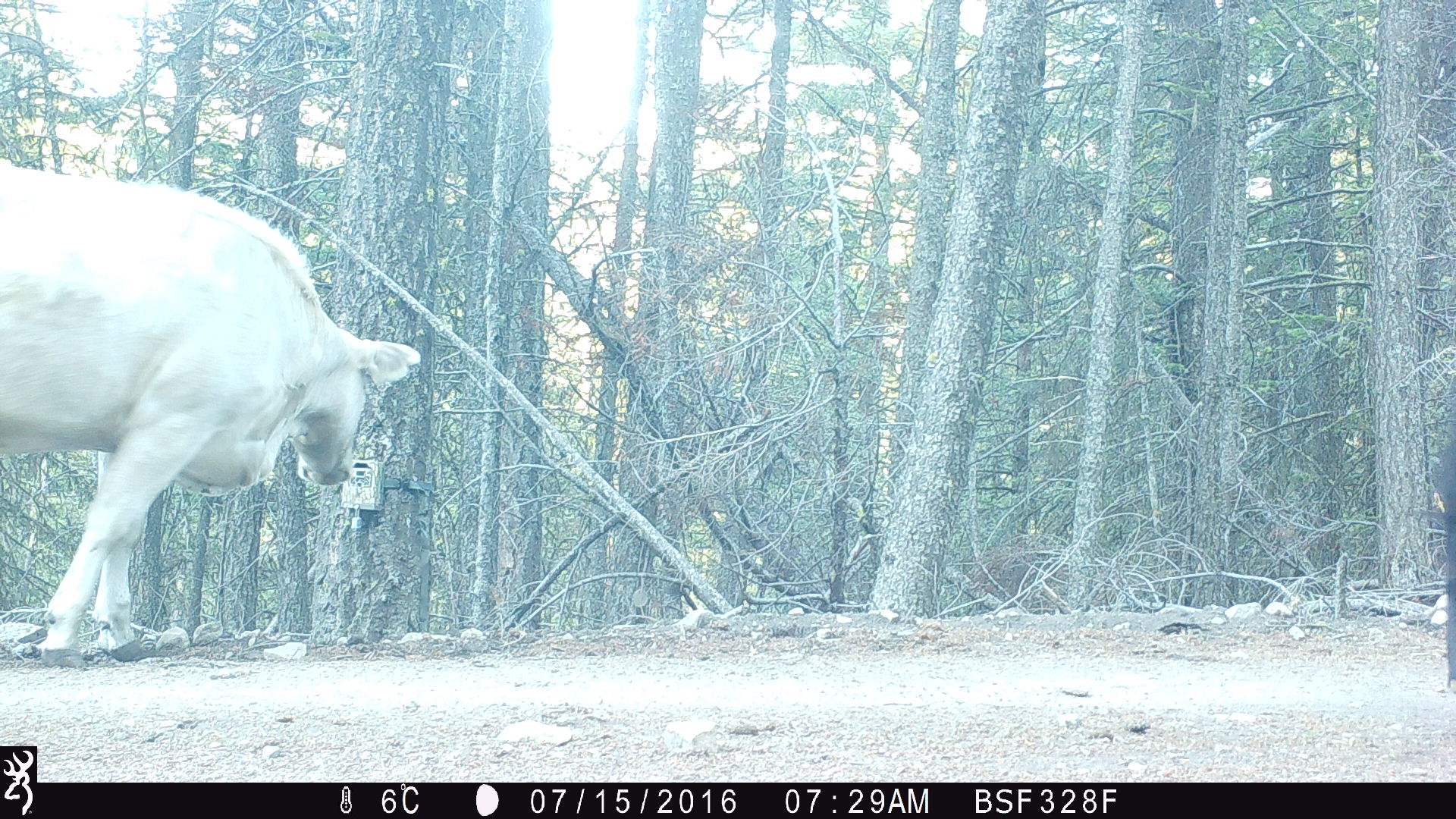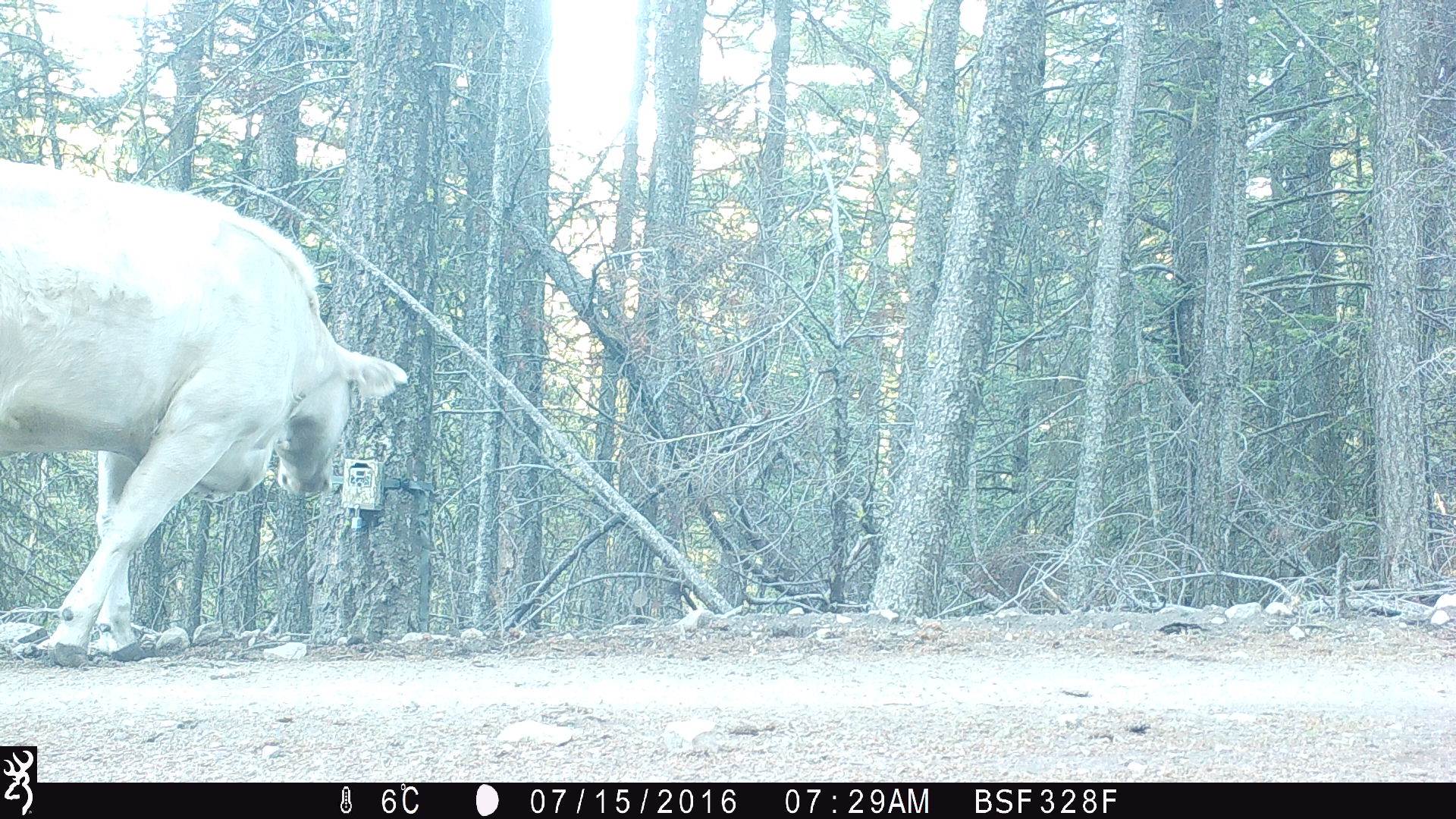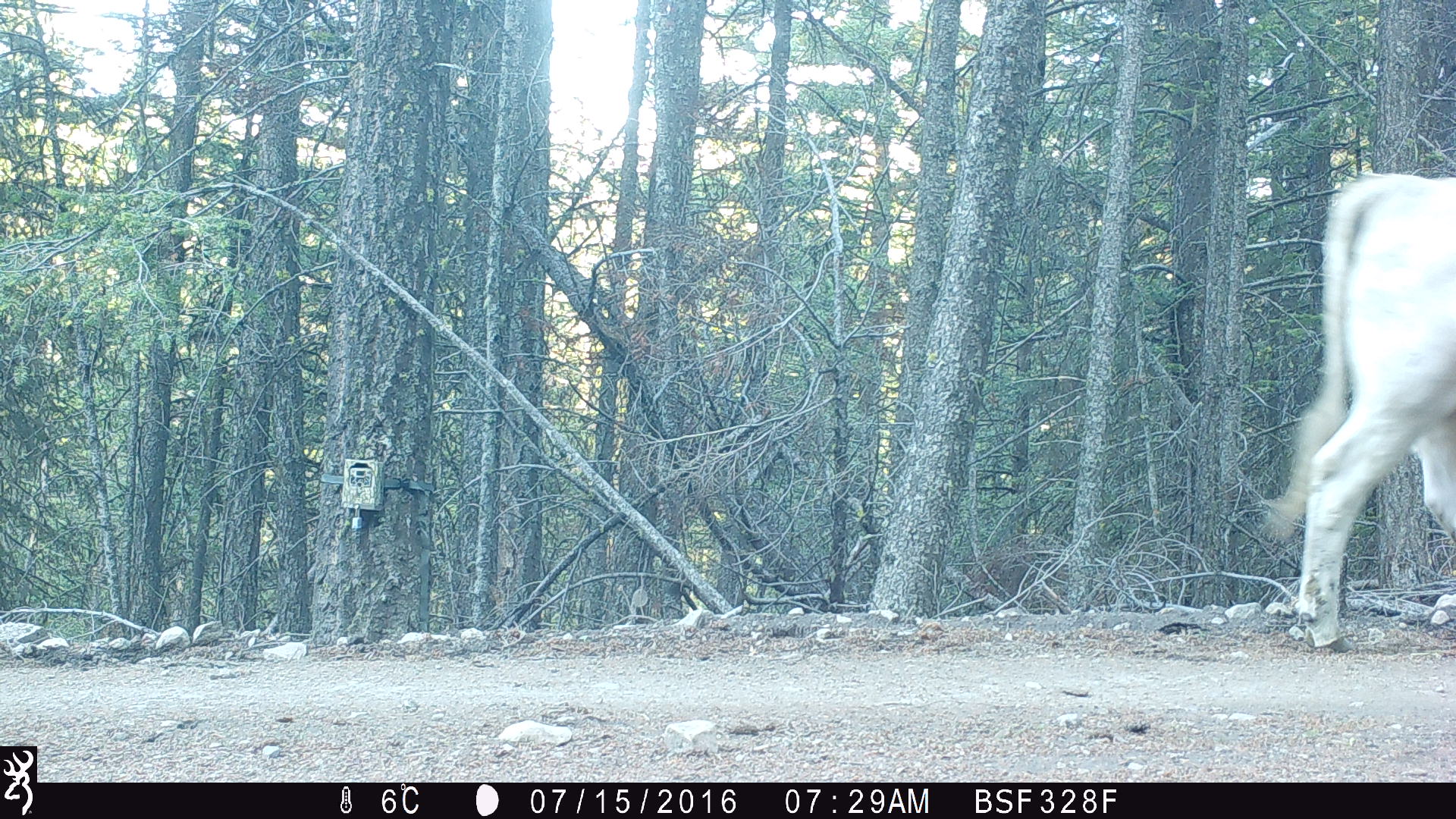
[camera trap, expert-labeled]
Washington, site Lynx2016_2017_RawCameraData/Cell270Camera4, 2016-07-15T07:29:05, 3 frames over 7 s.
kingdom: Animalia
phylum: Chordata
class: Mammalia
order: Artiodactyla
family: Bovidae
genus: Bos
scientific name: Bos taurus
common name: domestic cattle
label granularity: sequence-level